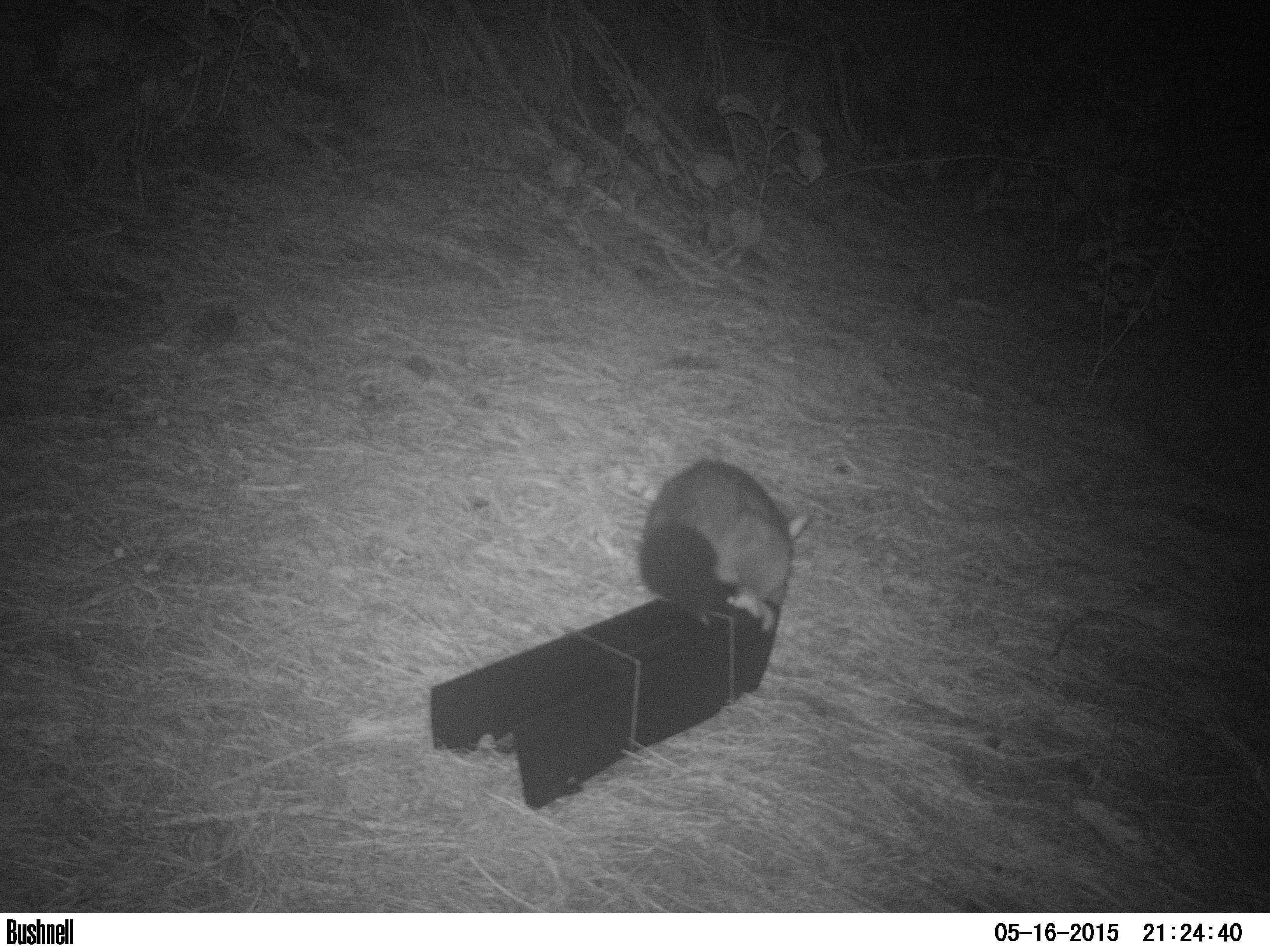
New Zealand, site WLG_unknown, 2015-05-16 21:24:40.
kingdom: Animalia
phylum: Chordata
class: Mammalia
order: Diprotodontia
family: Phalangeridae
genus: Trichosurus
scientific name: Trichosurus vulpecula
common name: common brushtail possum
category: possum